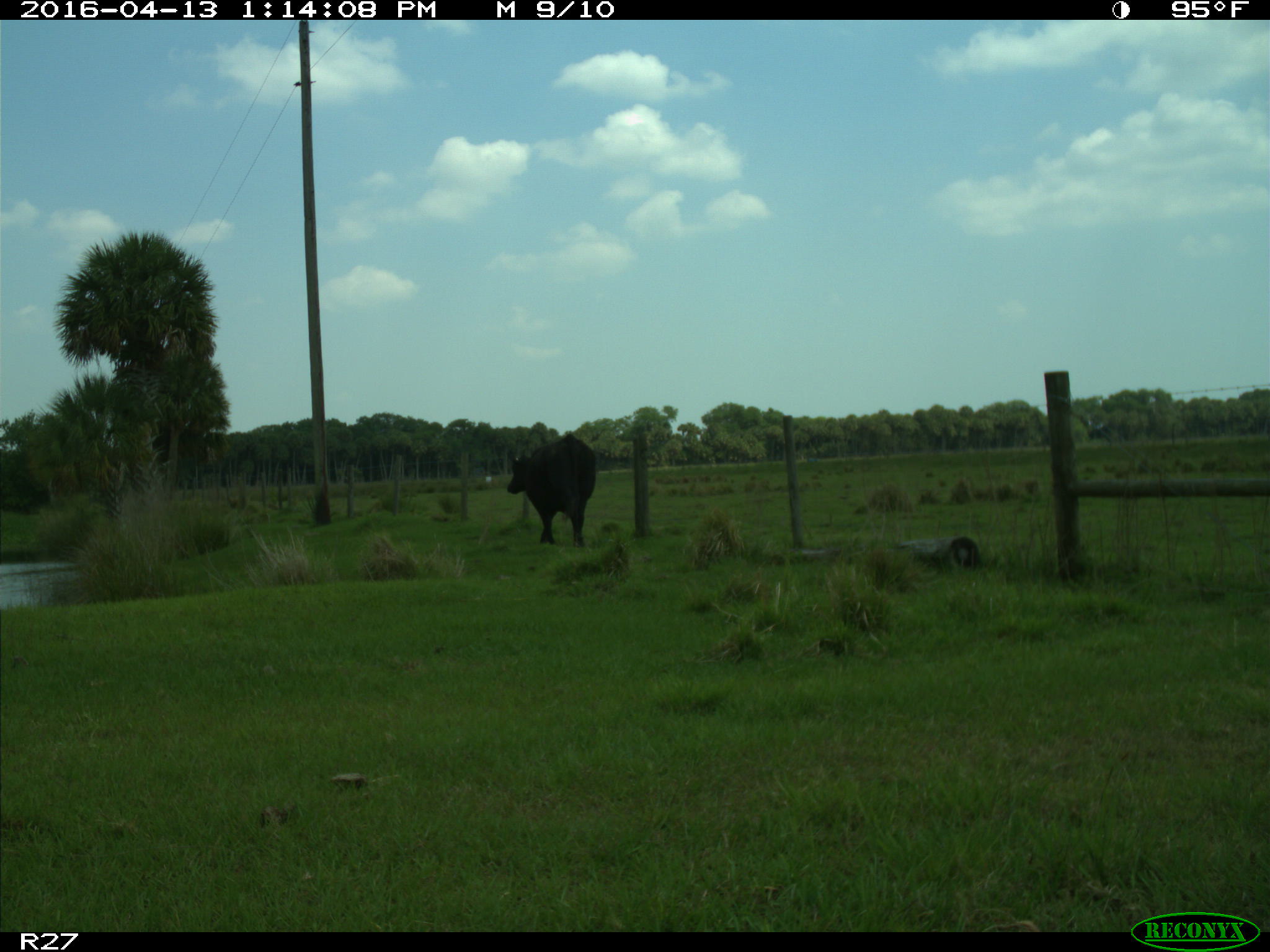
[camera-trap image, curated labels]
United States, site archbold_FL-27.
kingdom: Animalia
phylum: Chordata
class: Mammalia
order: Artiodactyla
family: Bovidae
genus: Bos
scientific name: Bos taurus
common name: domestic cow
Bos taurus (domestic cow).